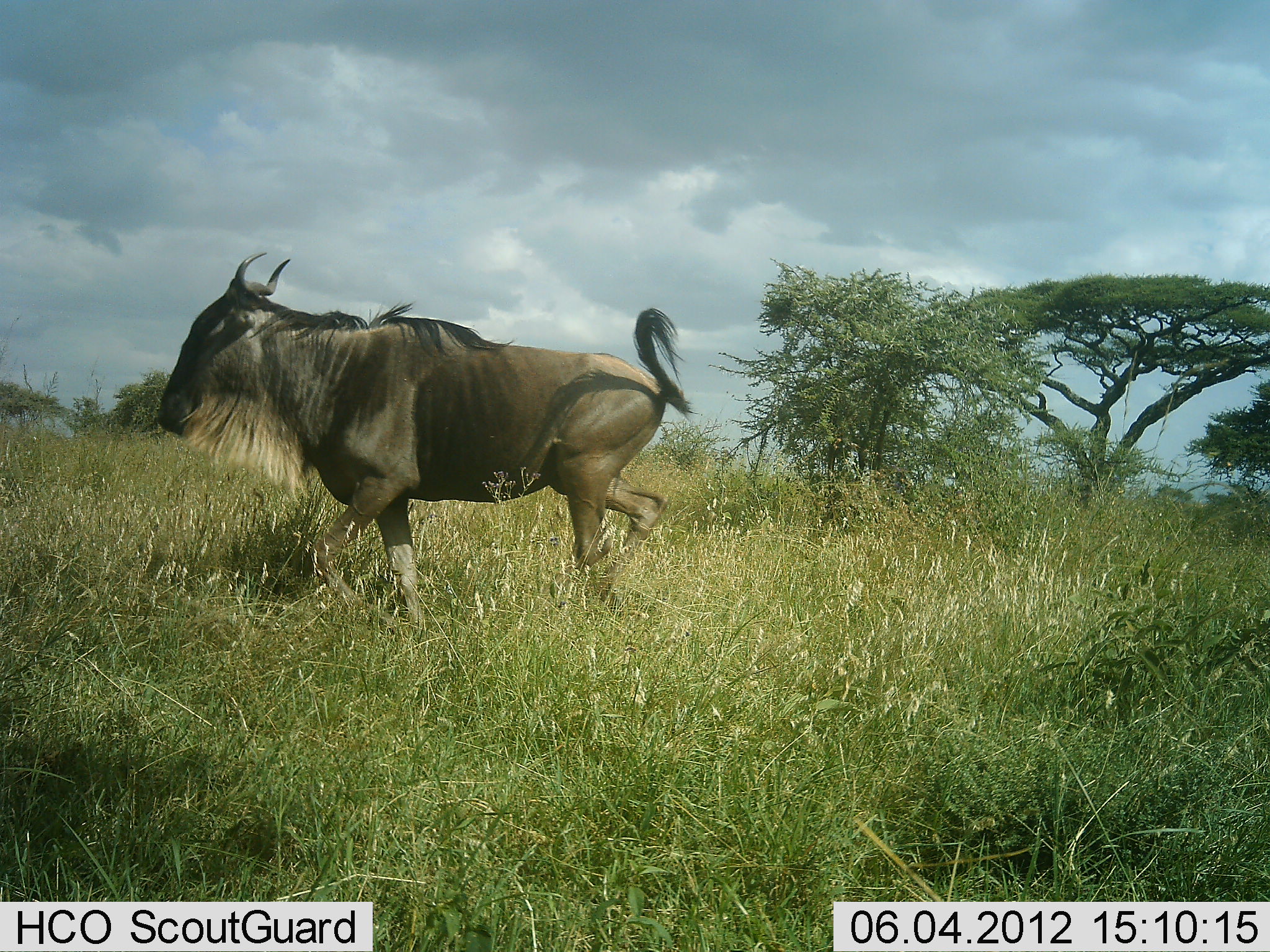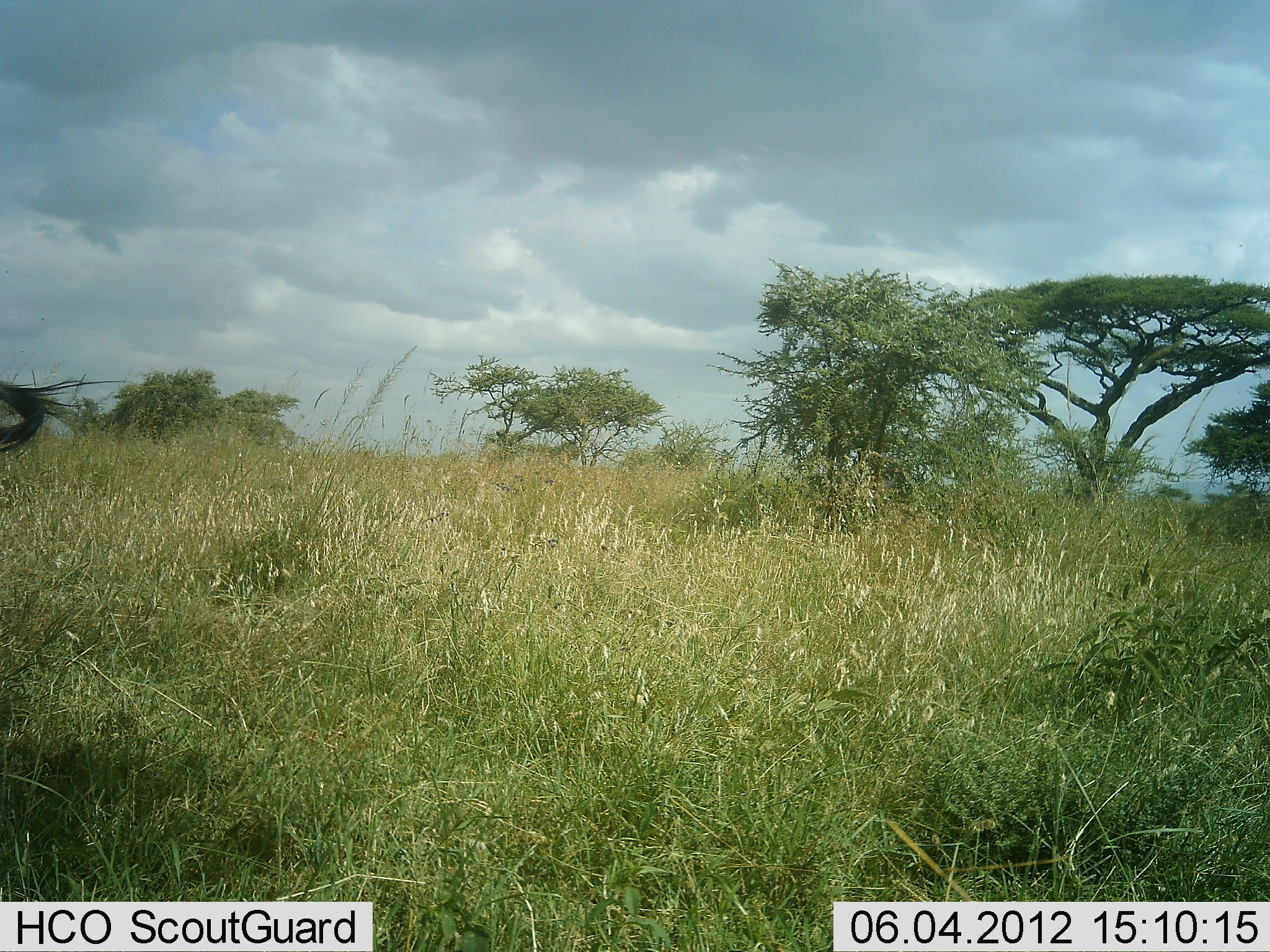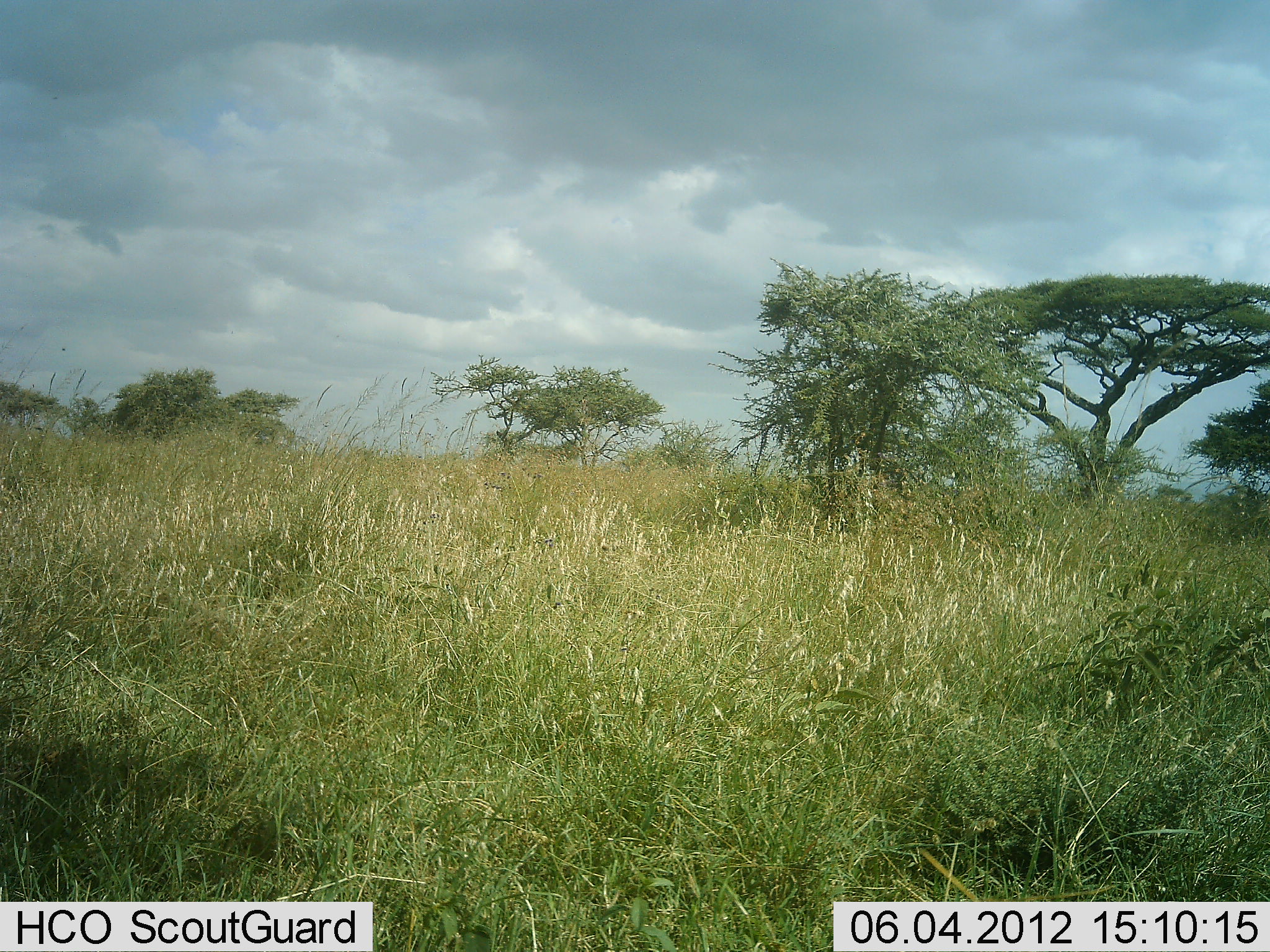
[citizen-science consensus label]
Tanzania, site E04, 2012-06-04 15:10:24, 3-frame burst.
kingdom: Animalia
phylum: Chordata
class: Mammalia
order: Artiodactyla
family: Bovidae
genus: Connochaetes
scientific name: Connochaetes taurinus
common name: blue wildebeest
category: wildebeest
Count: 1.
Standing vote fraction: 0%.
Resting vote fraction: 0%.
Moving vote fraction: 100%.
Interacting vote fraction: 0%.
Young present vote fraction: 0%.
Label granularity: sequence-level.